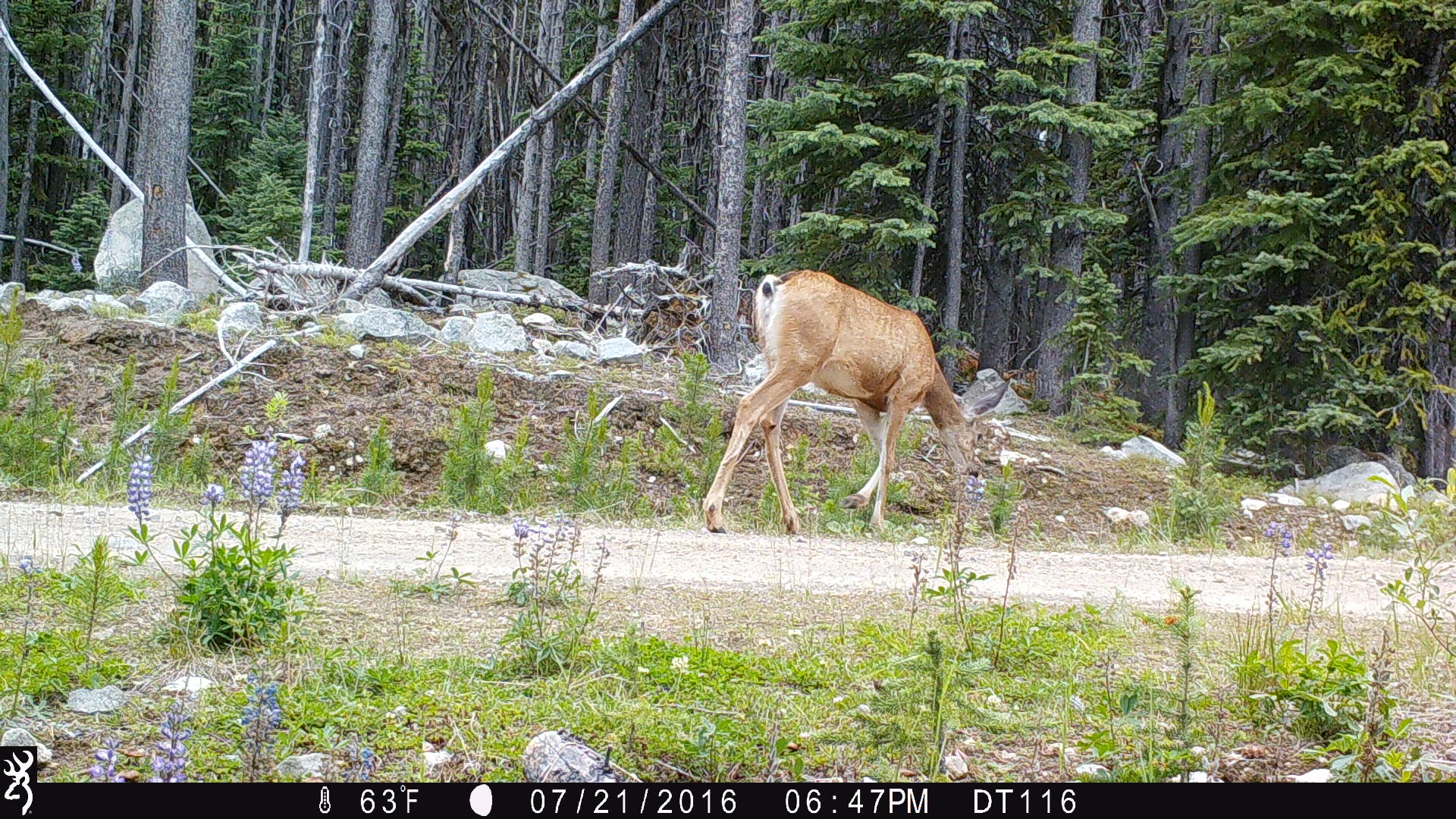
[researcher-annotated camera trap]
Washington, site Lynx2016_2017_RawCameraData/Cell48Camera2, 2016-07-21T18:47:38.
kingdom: Animalia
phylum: Chordata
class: Mammalia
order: Artiodactyla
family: Cervidae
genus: Odocoileus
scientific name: Odocoileus hemionus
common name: mule deer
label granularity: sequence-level